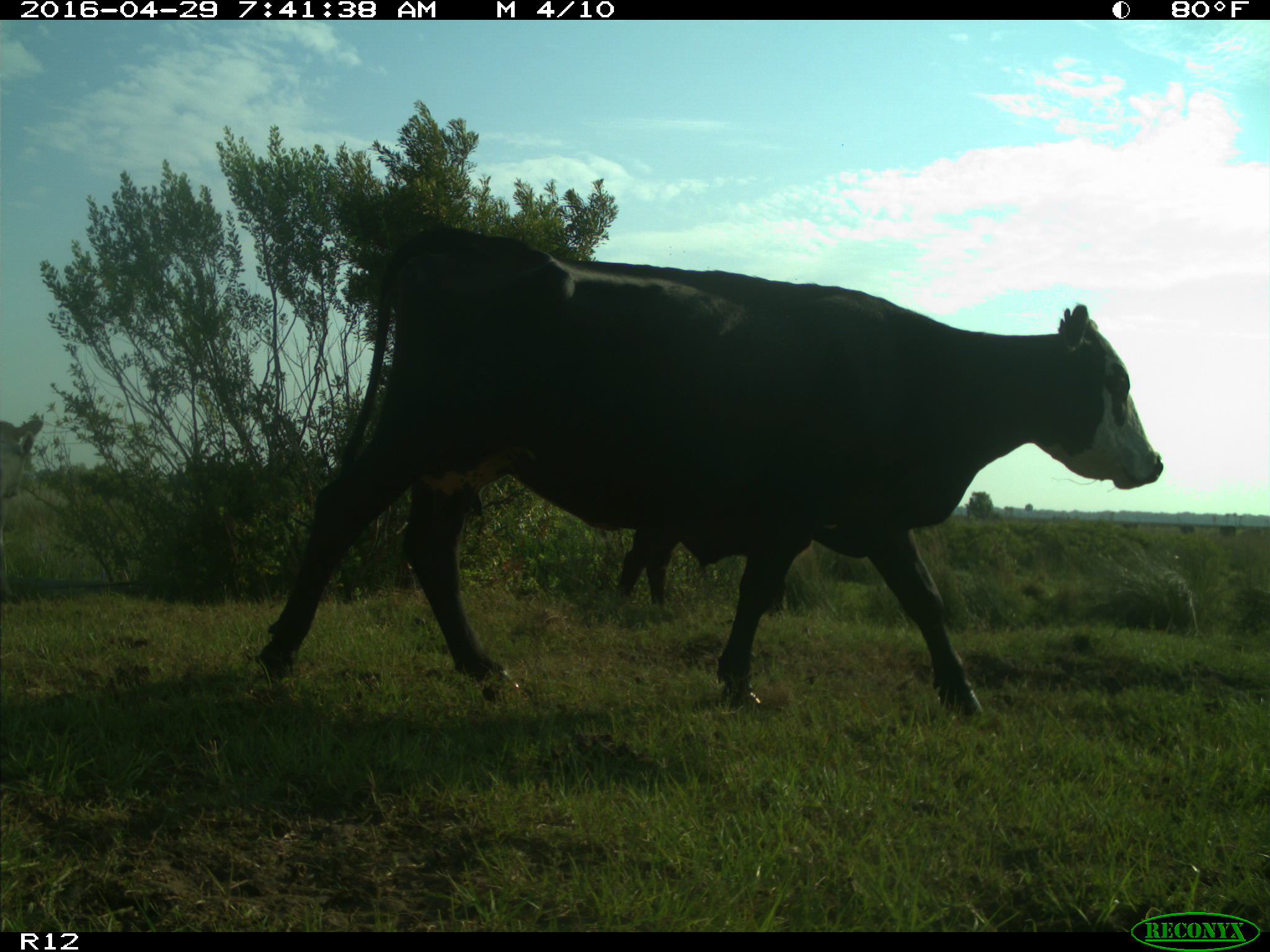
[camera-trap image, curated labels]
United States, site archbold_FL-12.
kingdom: Animalia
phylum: Chordata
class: Mammalia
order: Artiodactyla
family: Bovidae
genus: Bos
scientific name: Bos taurus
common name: domestic cow